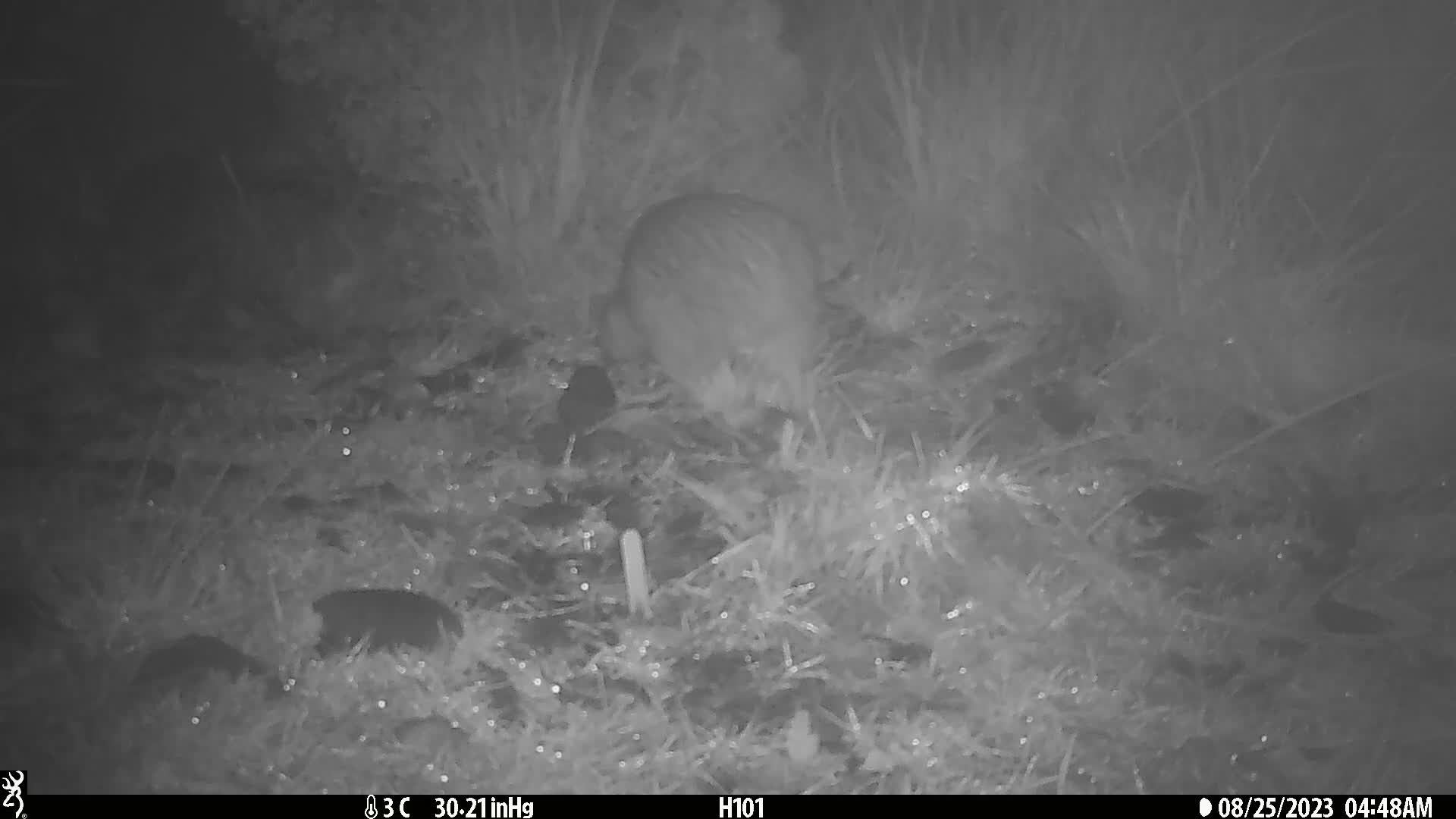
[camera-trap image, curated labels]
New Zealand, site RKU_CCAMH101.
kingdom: Animalia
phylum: Chordata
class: Aves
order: Apterygiformes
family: Apterygidae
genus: Apteryx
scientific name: Apteryx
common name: kiwi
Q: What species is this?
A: Kiwi (Apteryx).